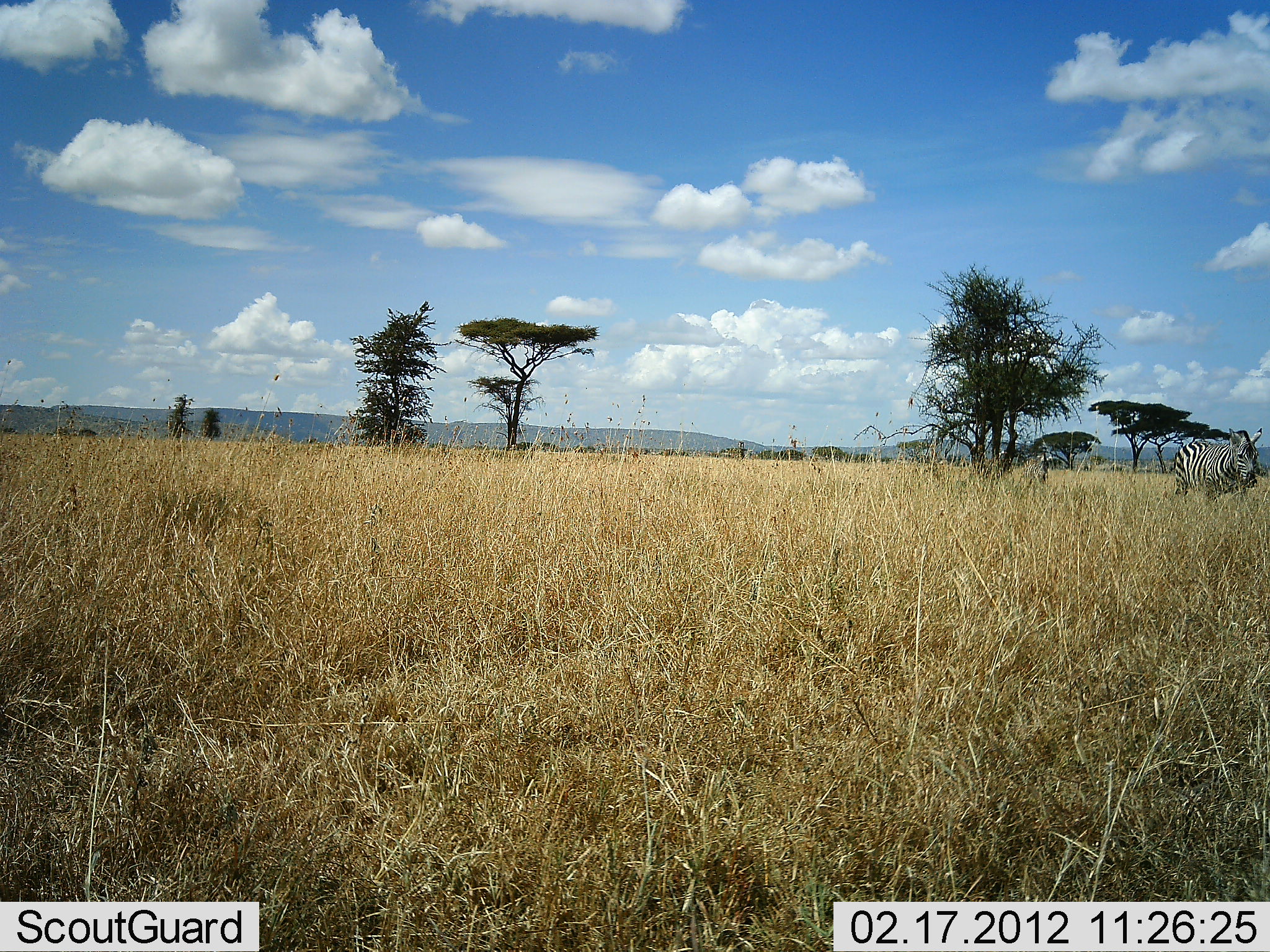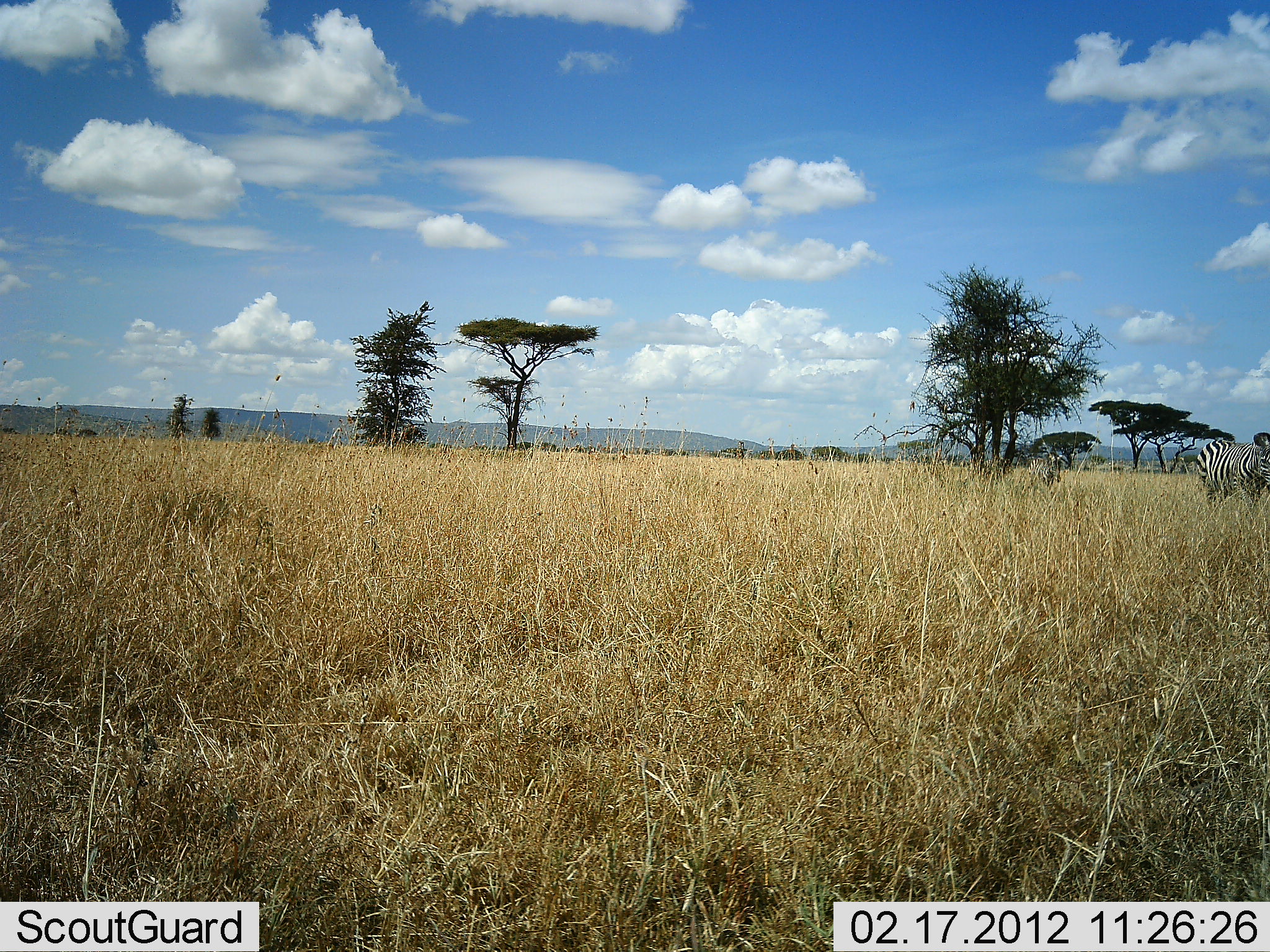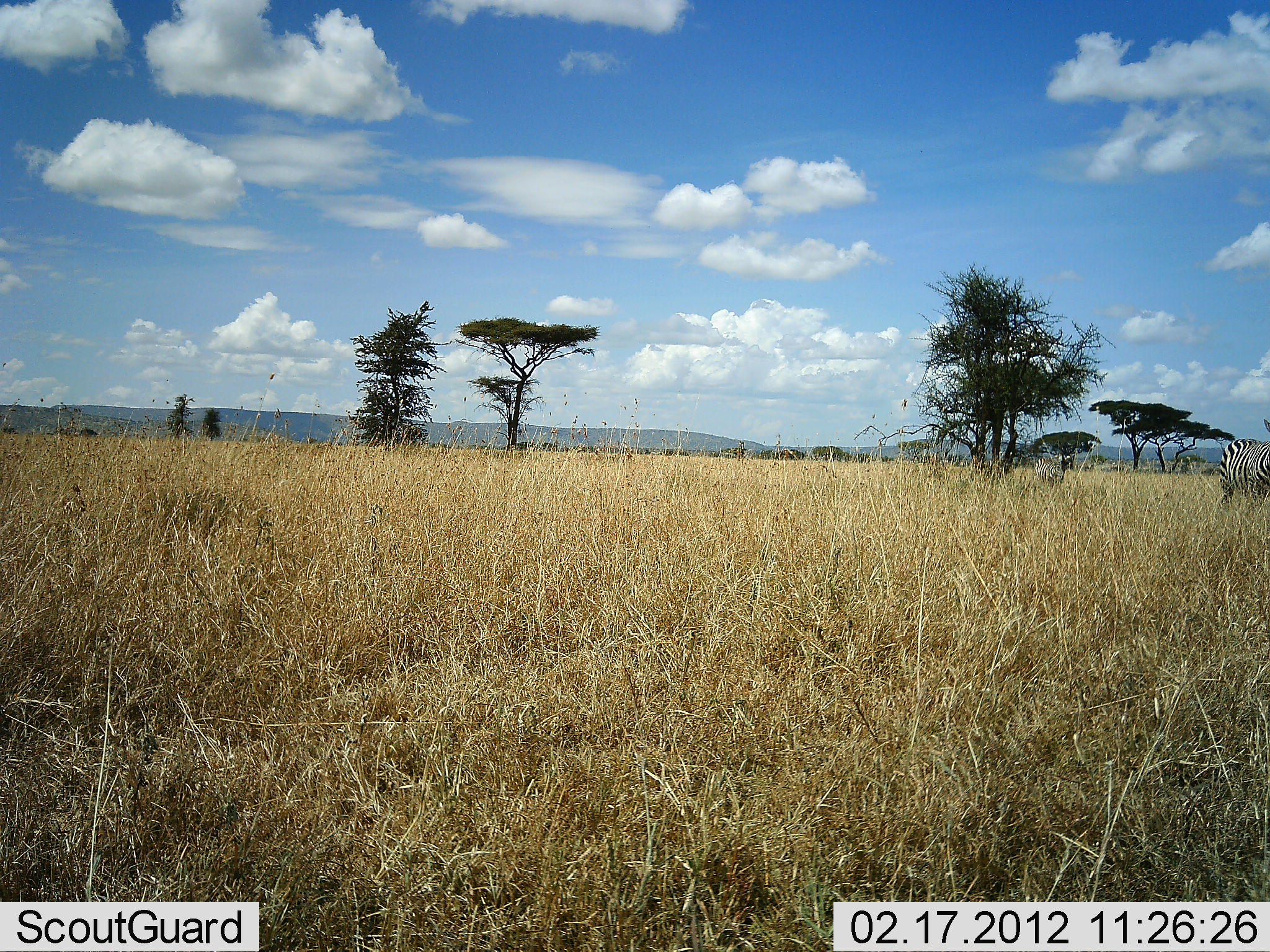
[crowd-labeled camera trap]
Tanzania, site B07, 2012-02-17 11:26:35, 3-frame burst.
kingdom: Animalia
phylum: Chordata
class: Mammalia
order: Perissodactyla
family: Equidae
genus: Equus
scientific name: Equus quagga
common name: plains zebra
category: zebra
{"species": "zebra (plains zebra) (Equus quagga)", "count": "2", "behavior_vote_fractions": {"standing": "0%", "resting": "0%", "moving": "100%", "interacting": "0%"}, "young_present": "5%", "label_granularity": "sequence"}